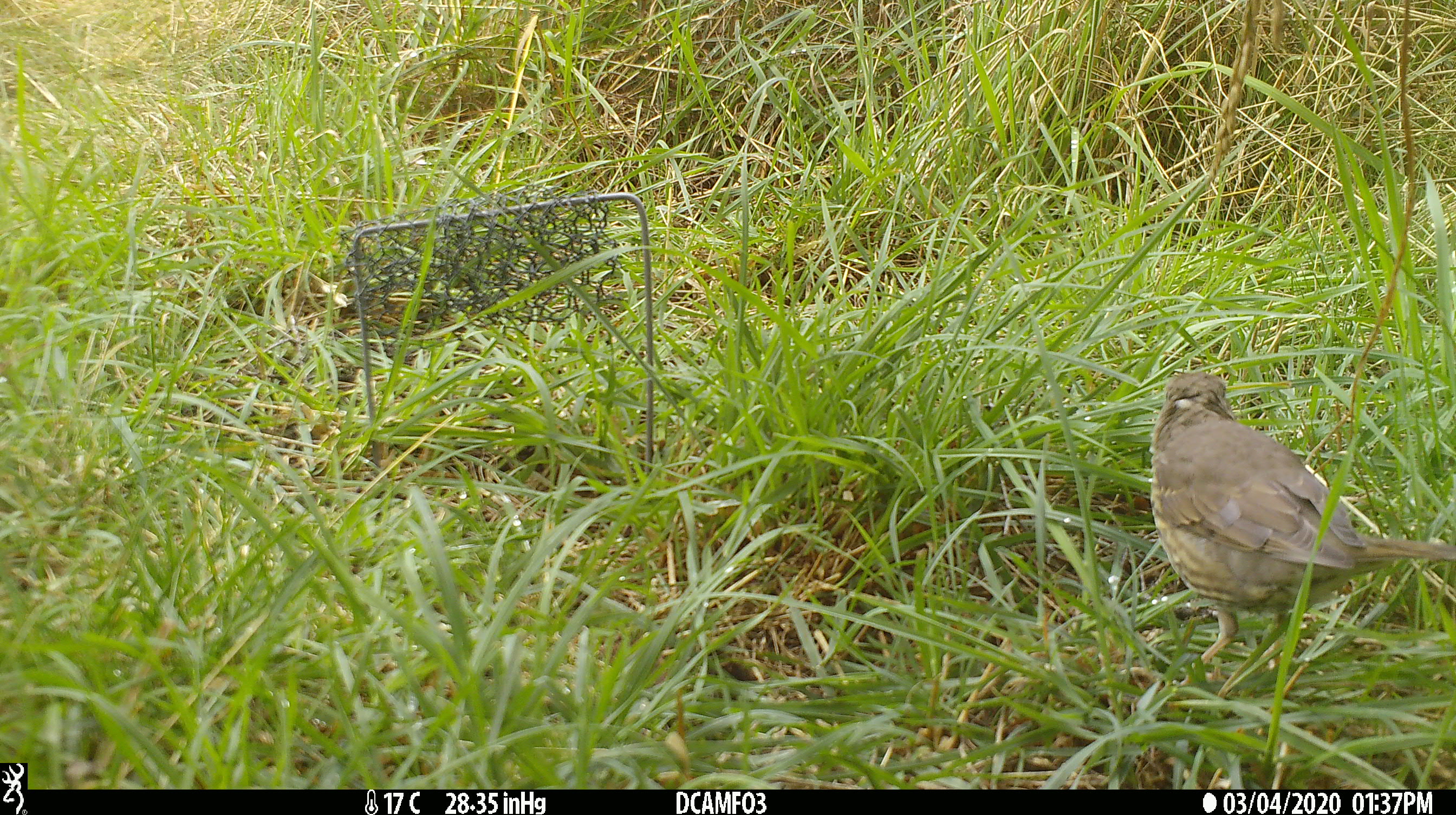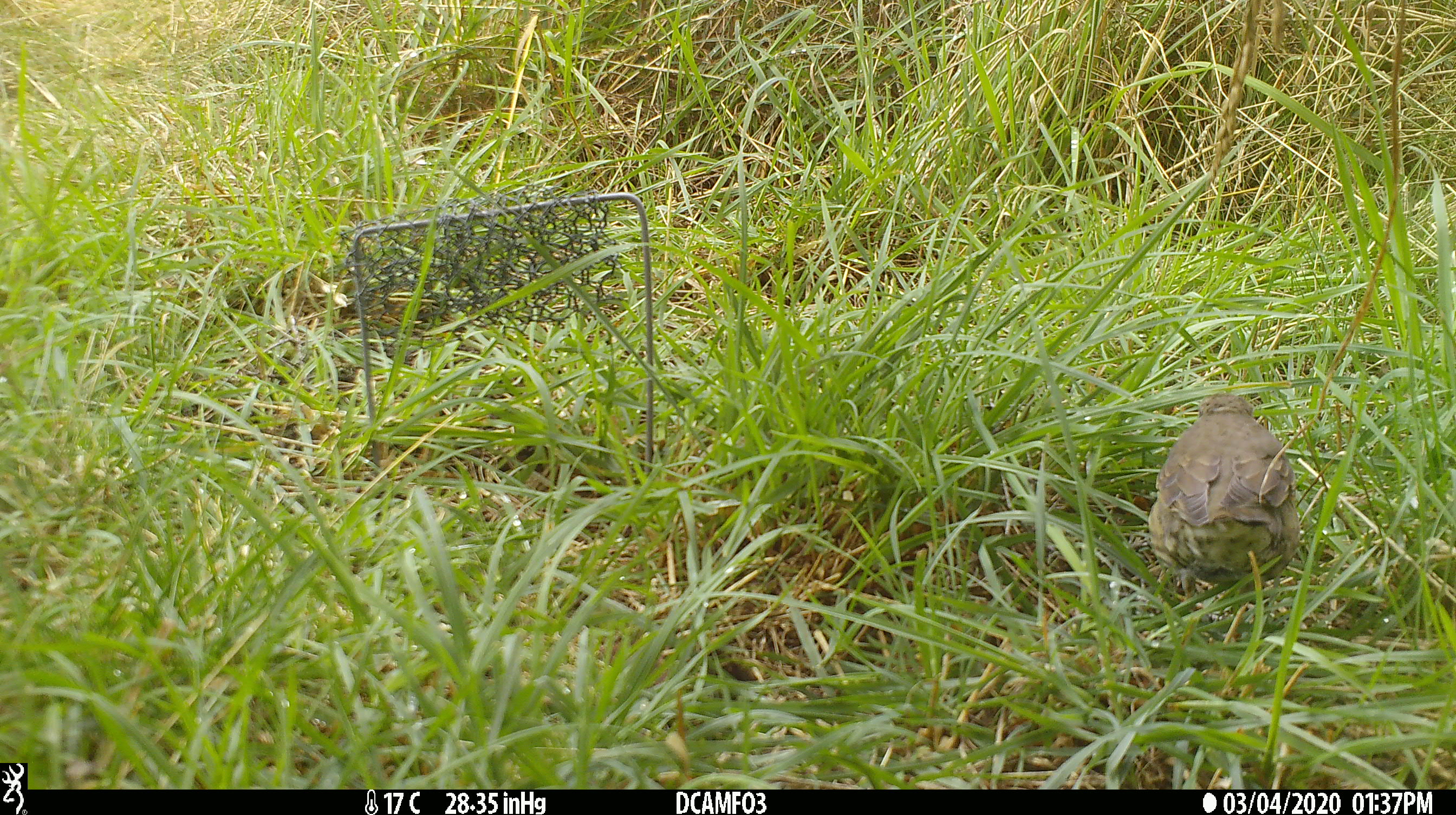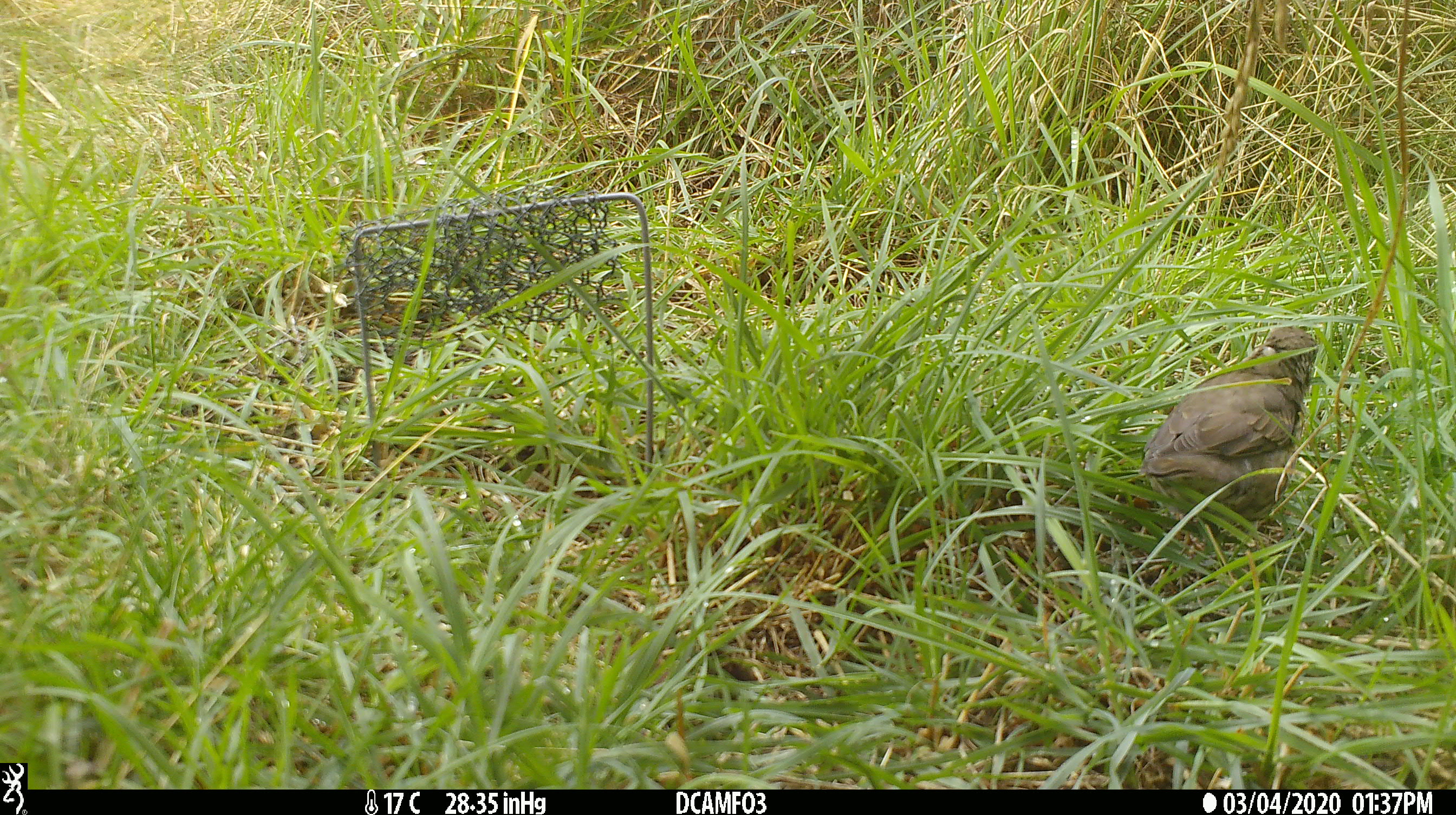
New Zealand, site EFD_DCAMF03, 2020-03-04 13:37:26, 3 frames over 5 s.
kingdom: Animalia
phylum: Chordata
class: Aves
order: Passeriformes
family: Turdidae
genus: Turdus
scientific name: Turdus philomelos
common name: song thrush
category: thrush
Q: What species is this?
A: Thrush (song thrush) (Turdus philomelos).